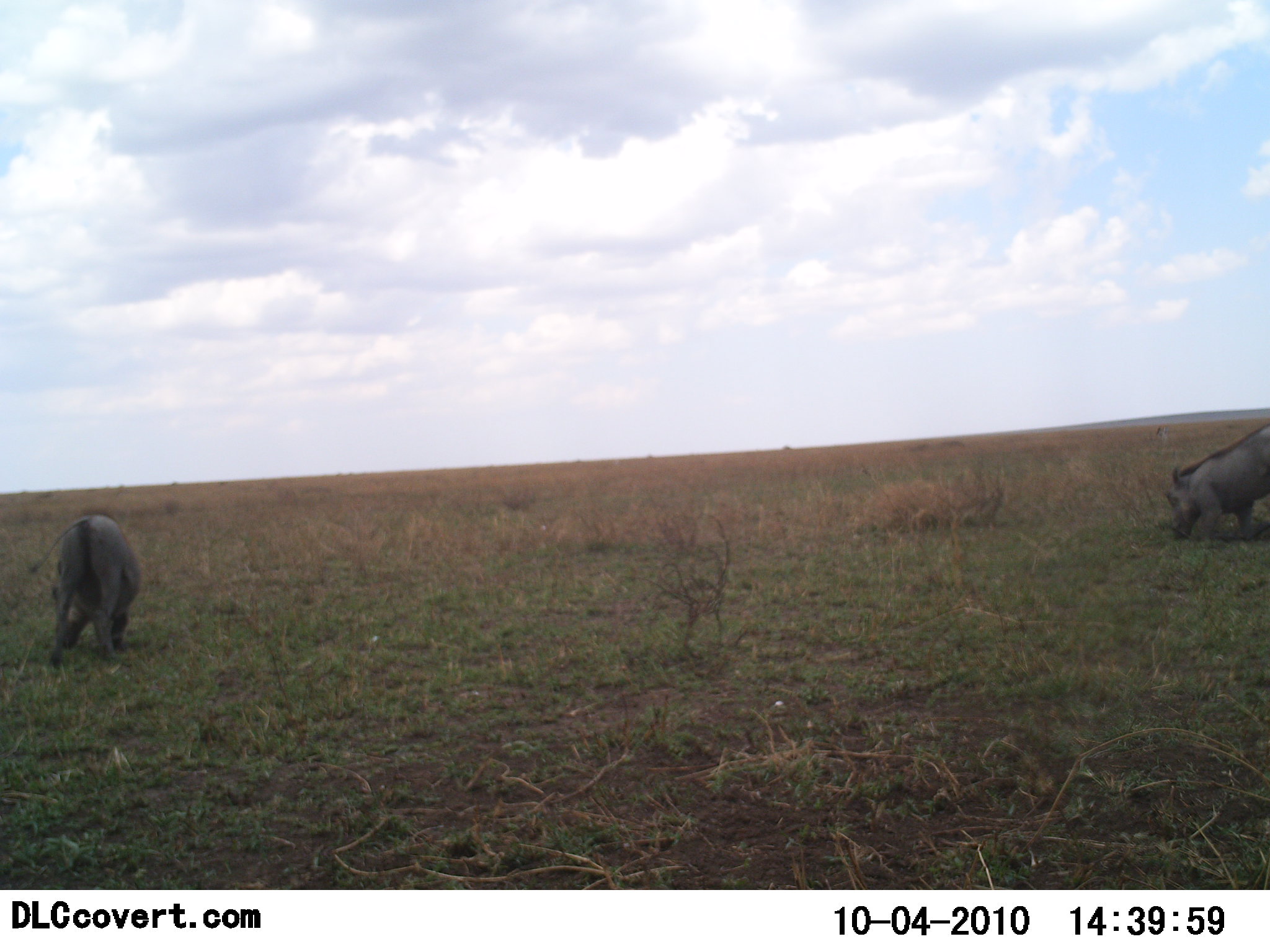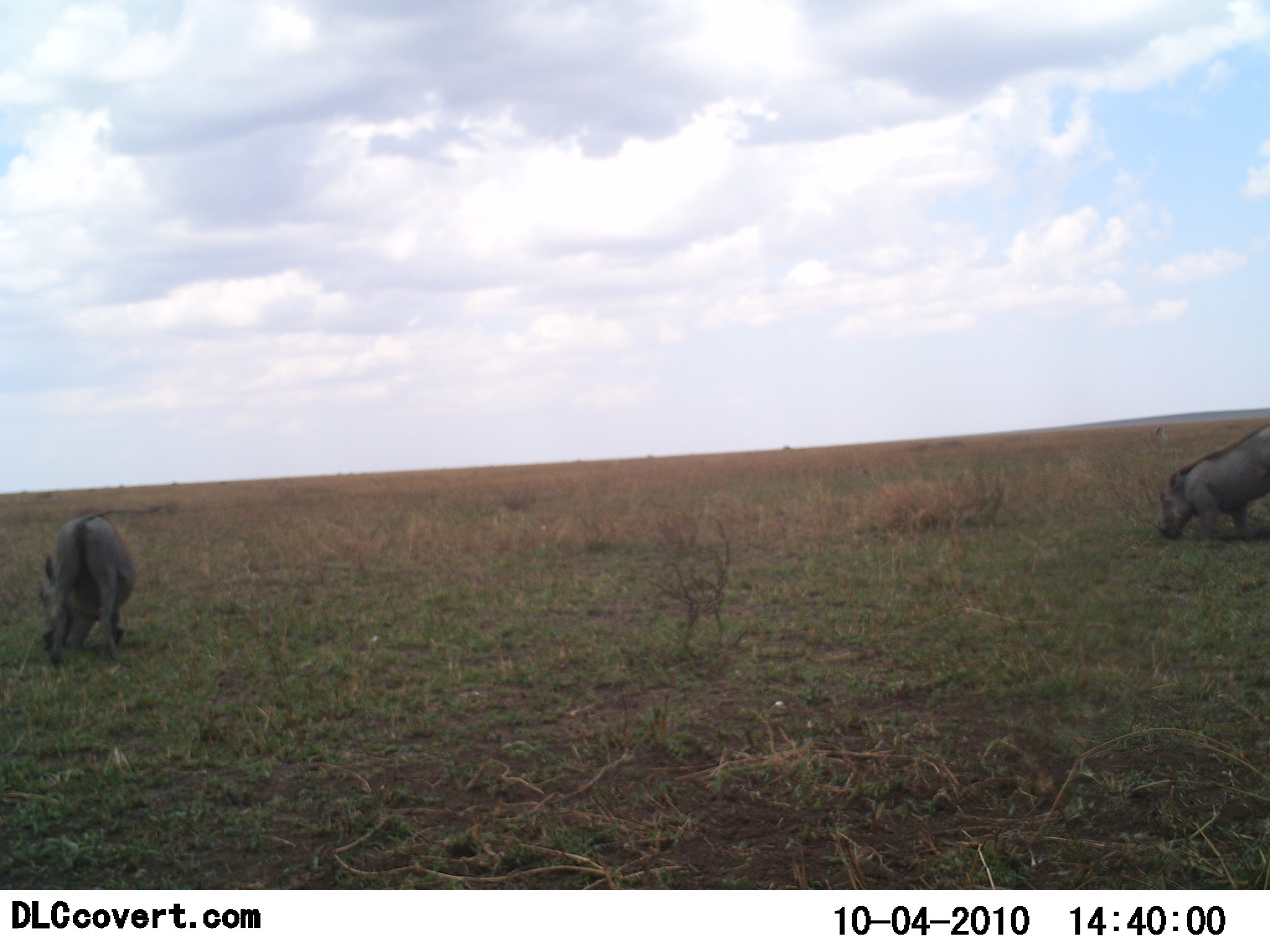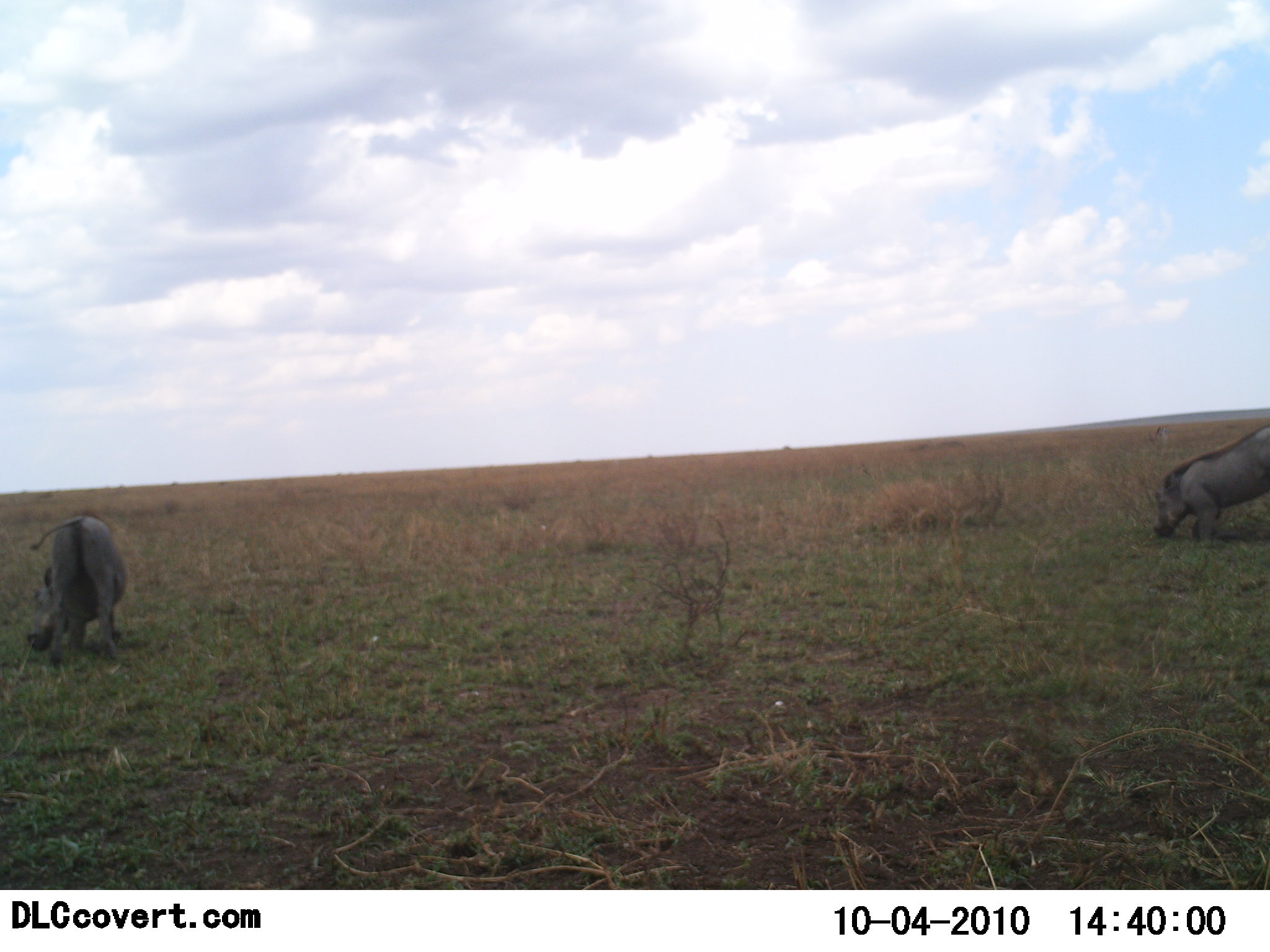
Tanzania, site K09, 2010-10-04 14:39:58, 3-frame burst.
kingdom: Animalia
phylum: Chordata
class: Mammalia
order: Artiodactyla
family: Suidae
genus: Phacochoerus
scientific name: Phacochoerus africanus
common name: warthog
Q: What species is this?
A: Warthog (Phacochoerus africanus).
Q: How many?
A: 2.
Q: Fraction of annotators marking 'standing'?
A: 24%.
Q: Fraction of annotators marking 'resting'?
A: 0%.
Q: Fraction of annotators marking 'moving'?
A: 29%.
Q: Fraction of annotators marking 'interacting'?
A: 0%.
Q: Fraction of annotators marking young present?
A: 0%.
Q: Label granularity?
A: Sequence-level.